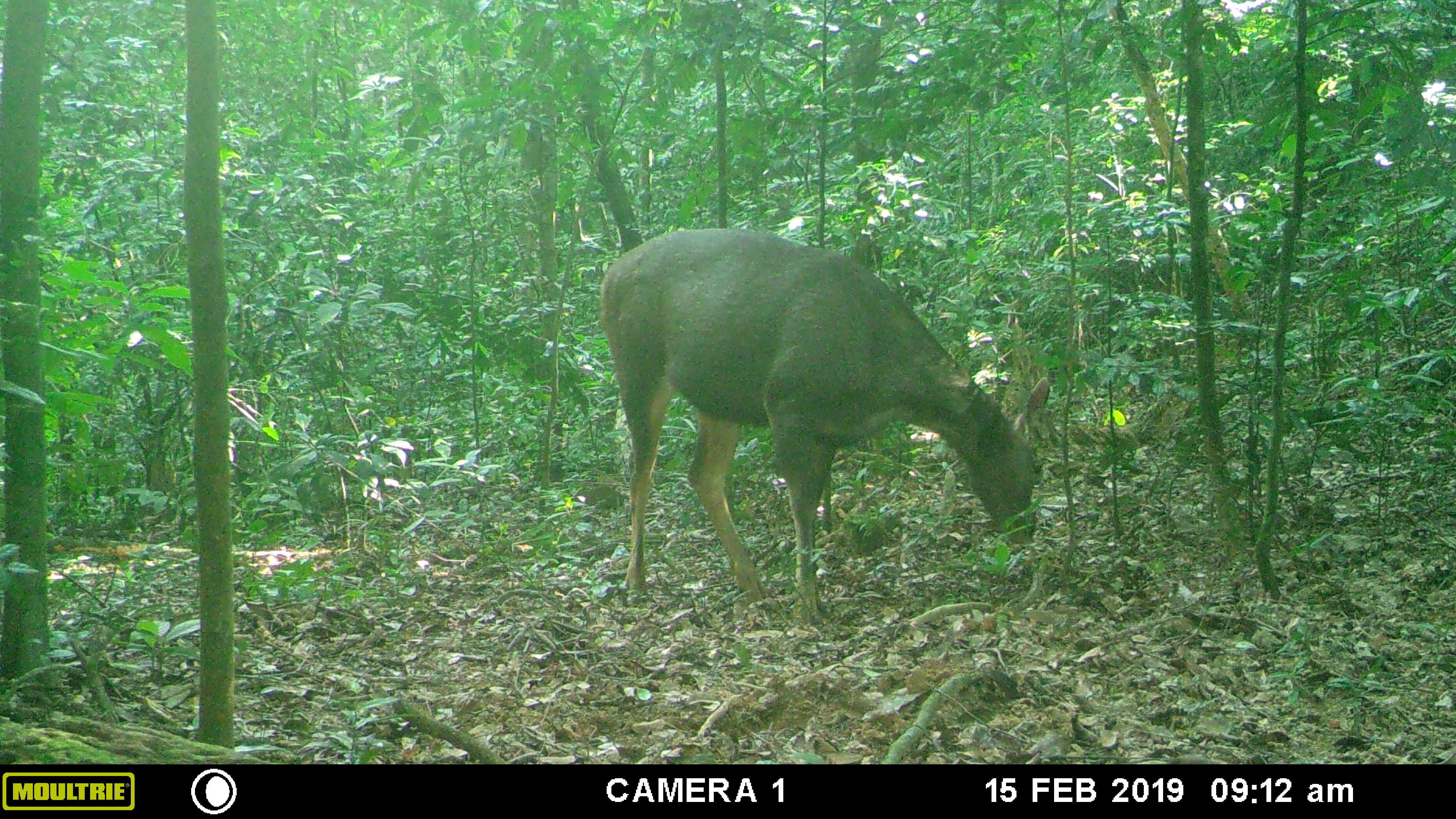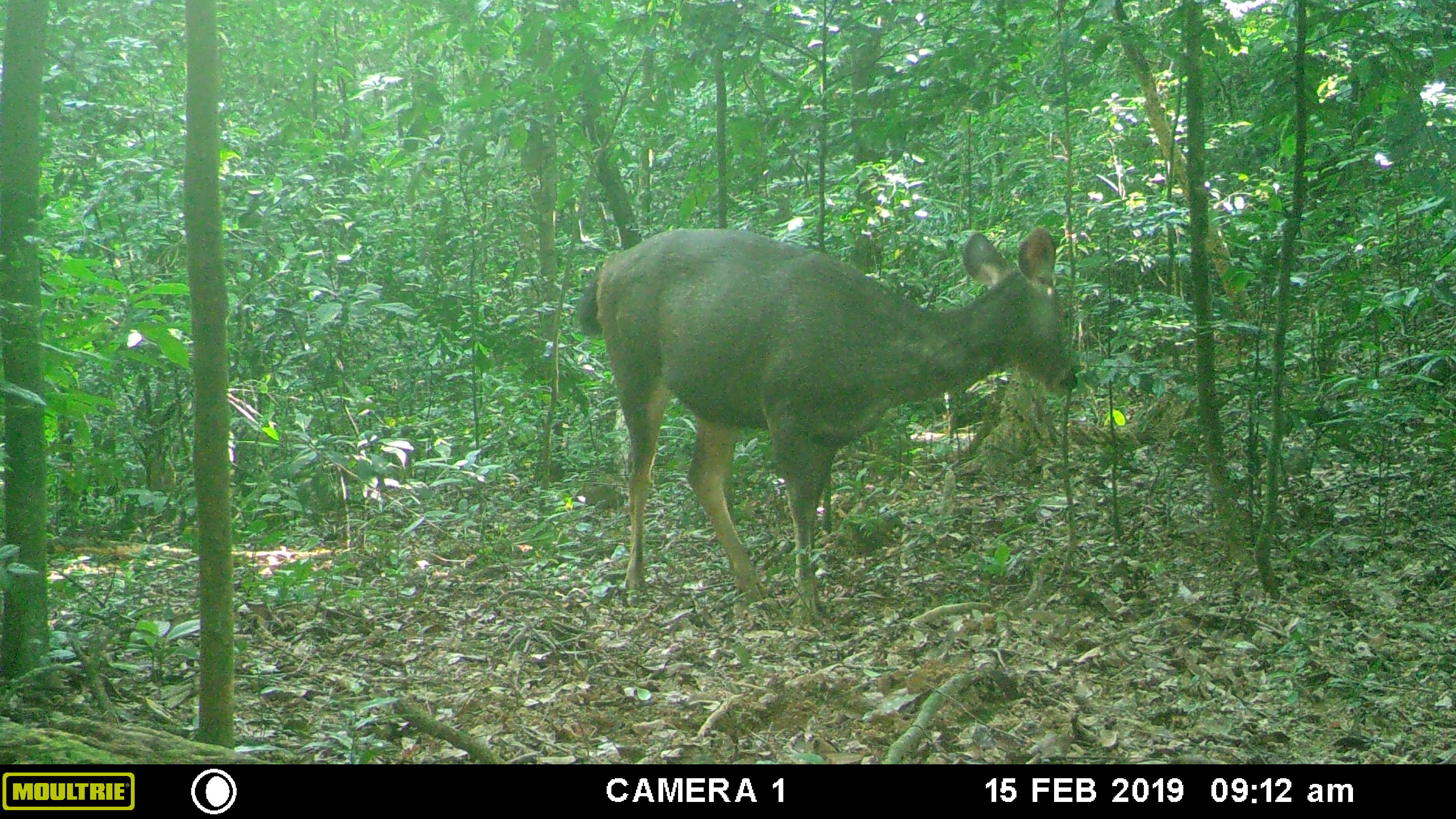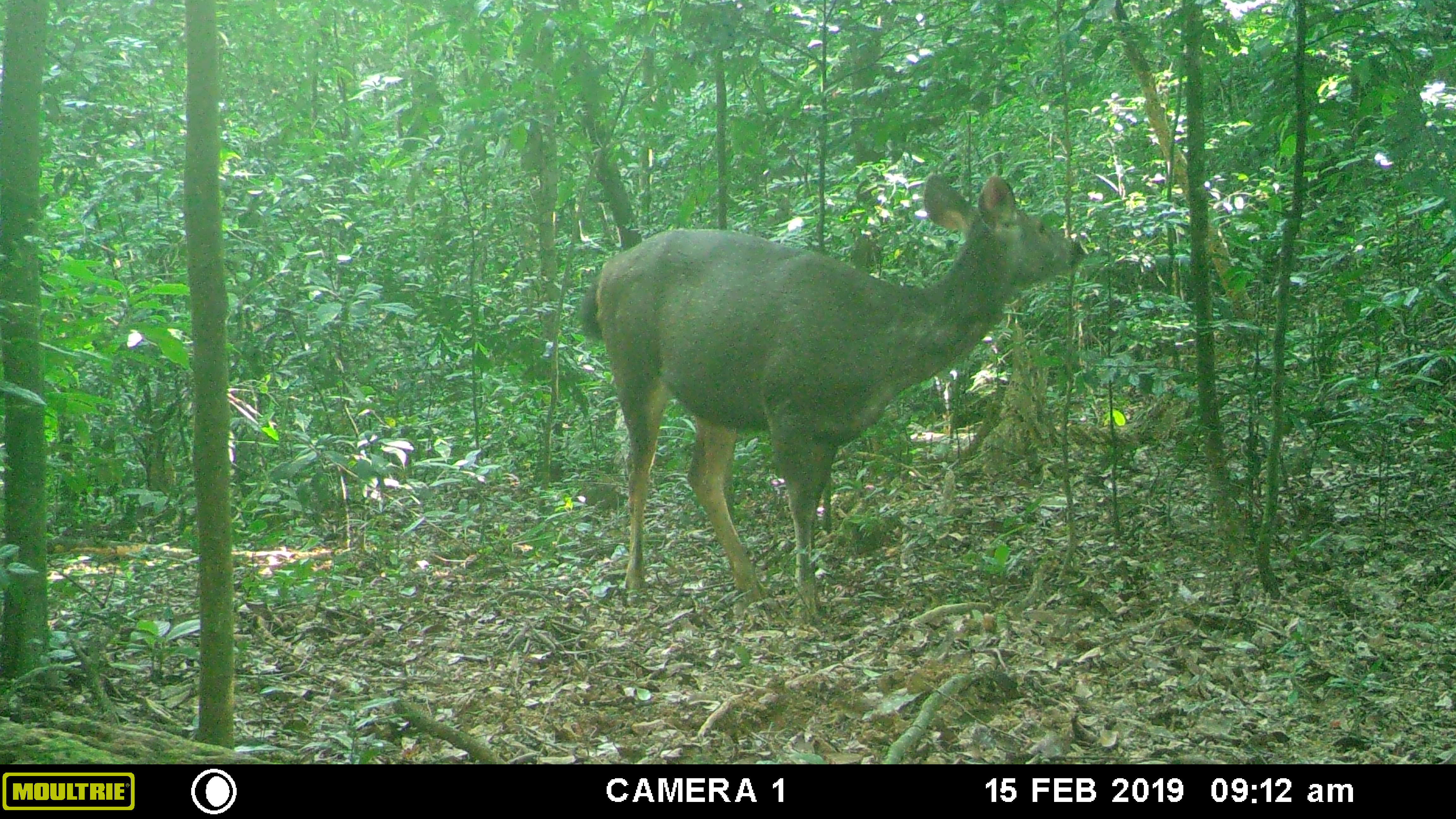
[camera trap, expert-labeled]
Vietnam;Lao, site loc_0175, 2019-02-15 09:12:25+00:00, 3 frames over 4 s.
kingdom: Animalia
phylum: Chordata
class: Mammalia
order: Artiodactyla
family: Cervidae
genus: Rusa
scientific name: Rusa unicolor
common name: sambar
Sambar (Rusa unicolor). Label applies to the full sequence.